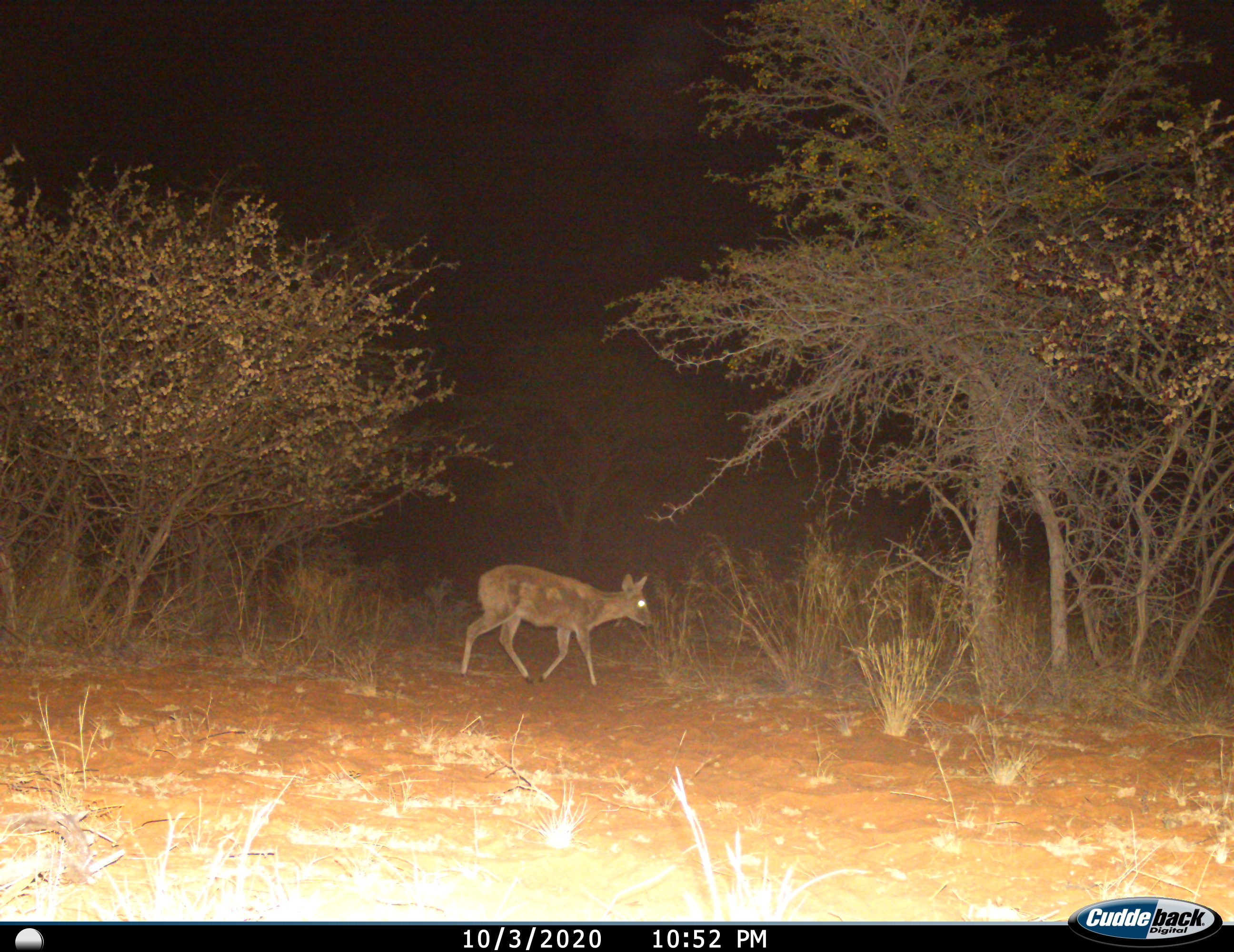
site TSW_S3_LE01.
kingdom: Animalia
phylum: Chordata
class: Mammalia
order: Artiodactyla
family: Bovidae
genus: Sylvicapra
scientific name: Sylvicapra grimmia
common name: common duiker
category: duikercommongrey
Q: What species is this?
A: Duikercommongrey (common duiker) (Sylvicapra grimmia).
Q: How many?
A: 1.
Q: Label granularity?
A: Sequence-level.